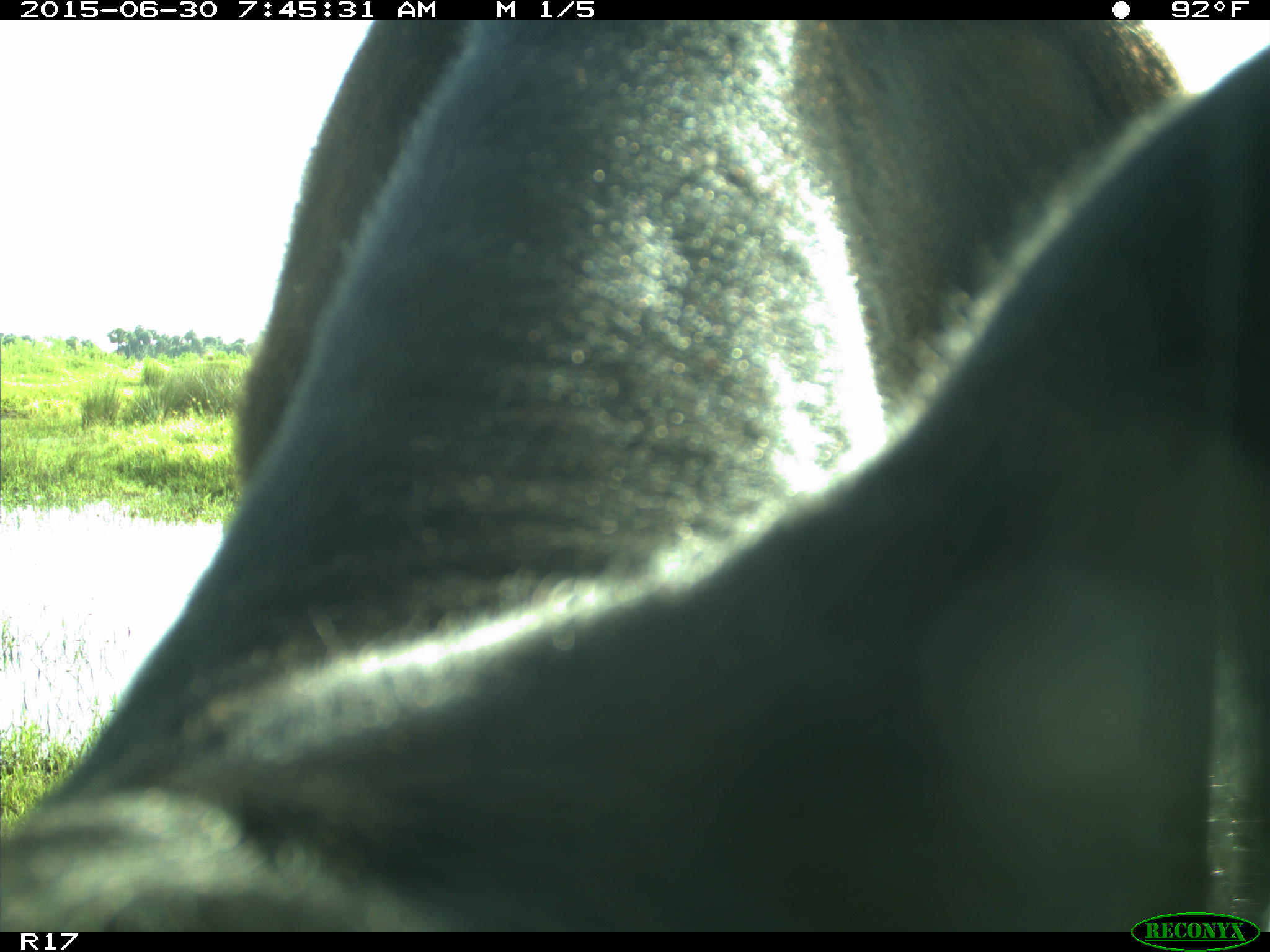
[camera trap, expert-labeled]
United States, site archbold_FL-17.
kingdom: Animalia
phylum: Chordata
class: Mammalia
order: Artiodactyla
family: Bovidae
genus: Bos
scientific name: Bos taurus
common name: domestic cow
Bos taurus (domestic cow).